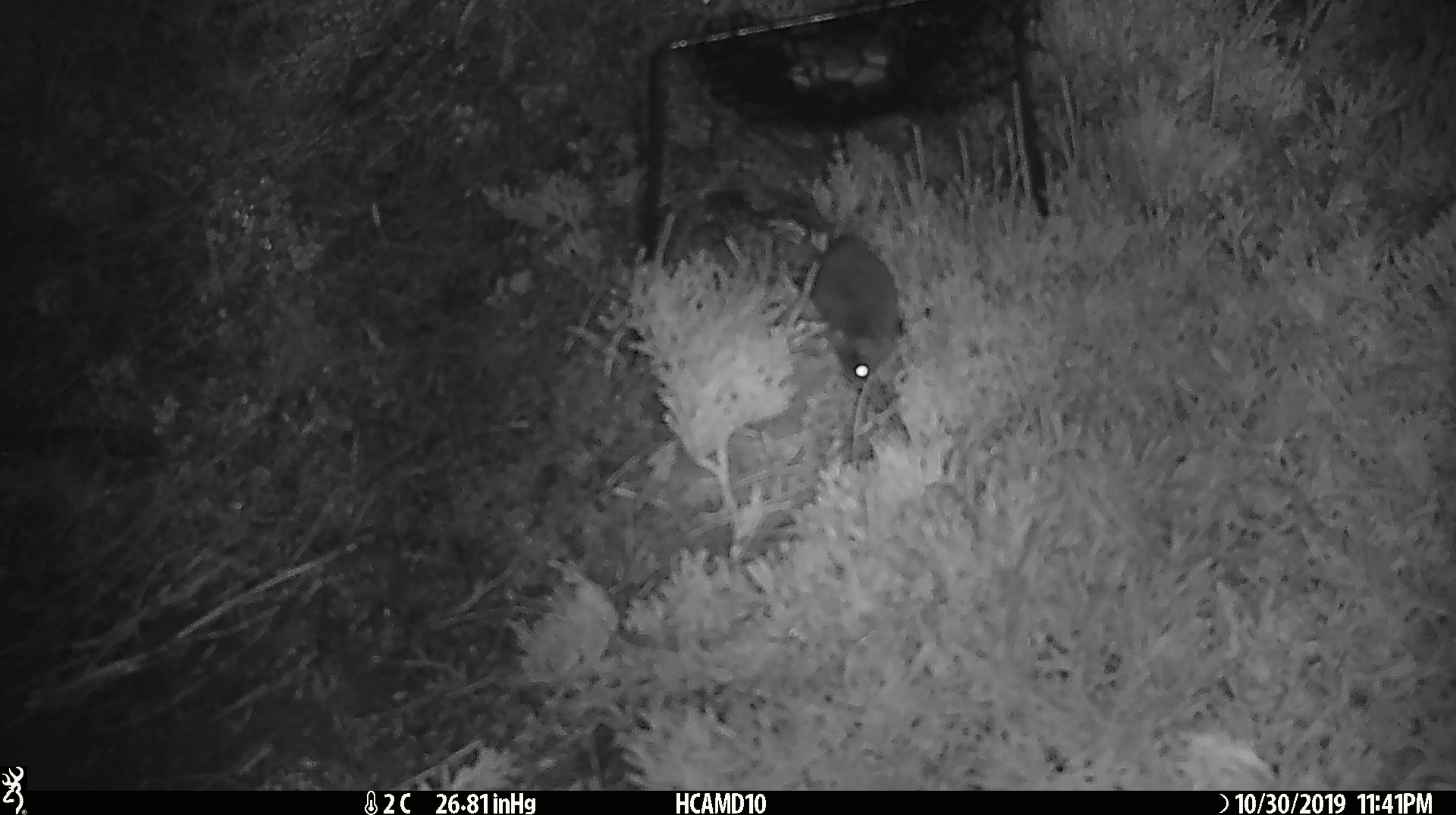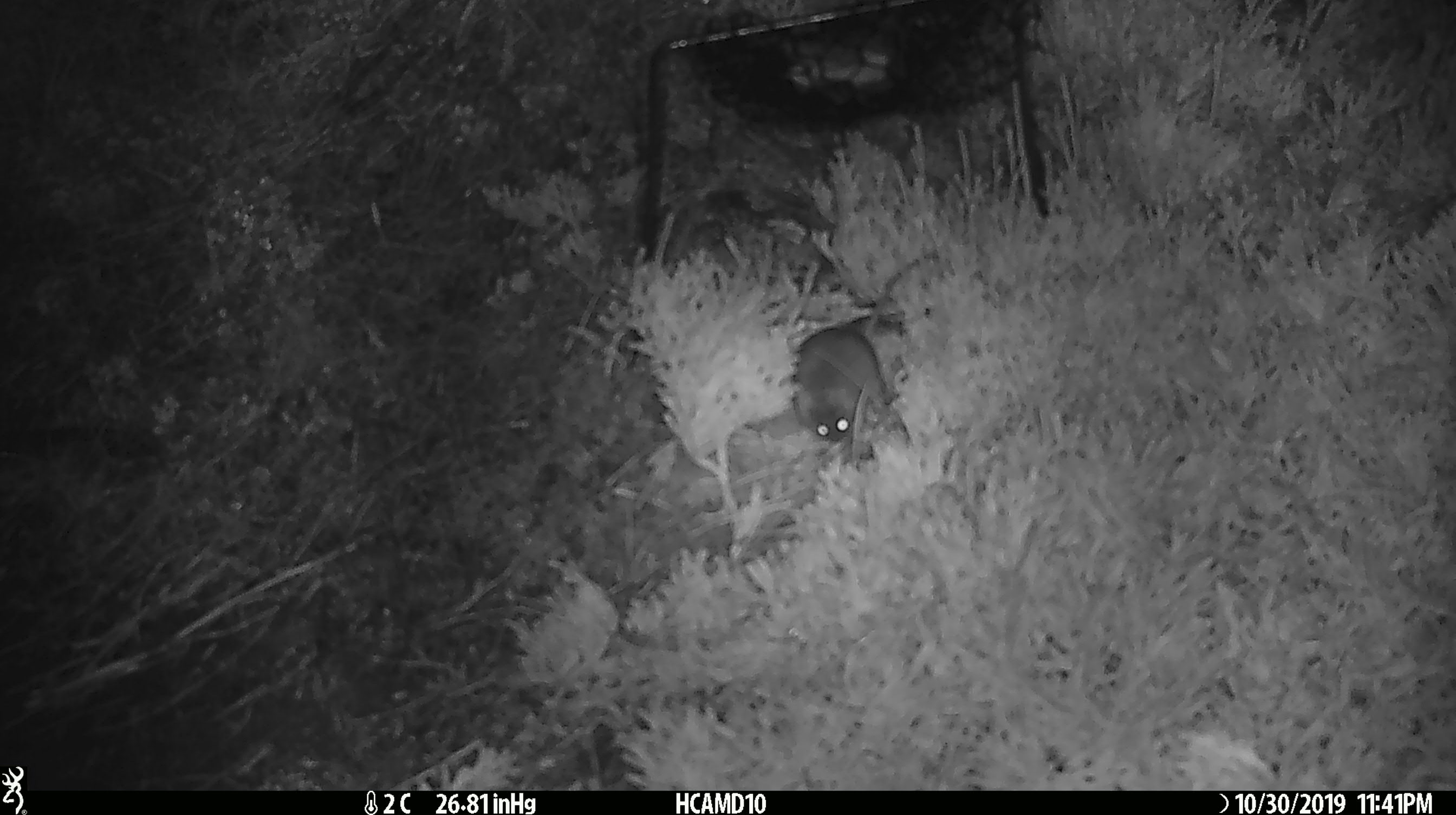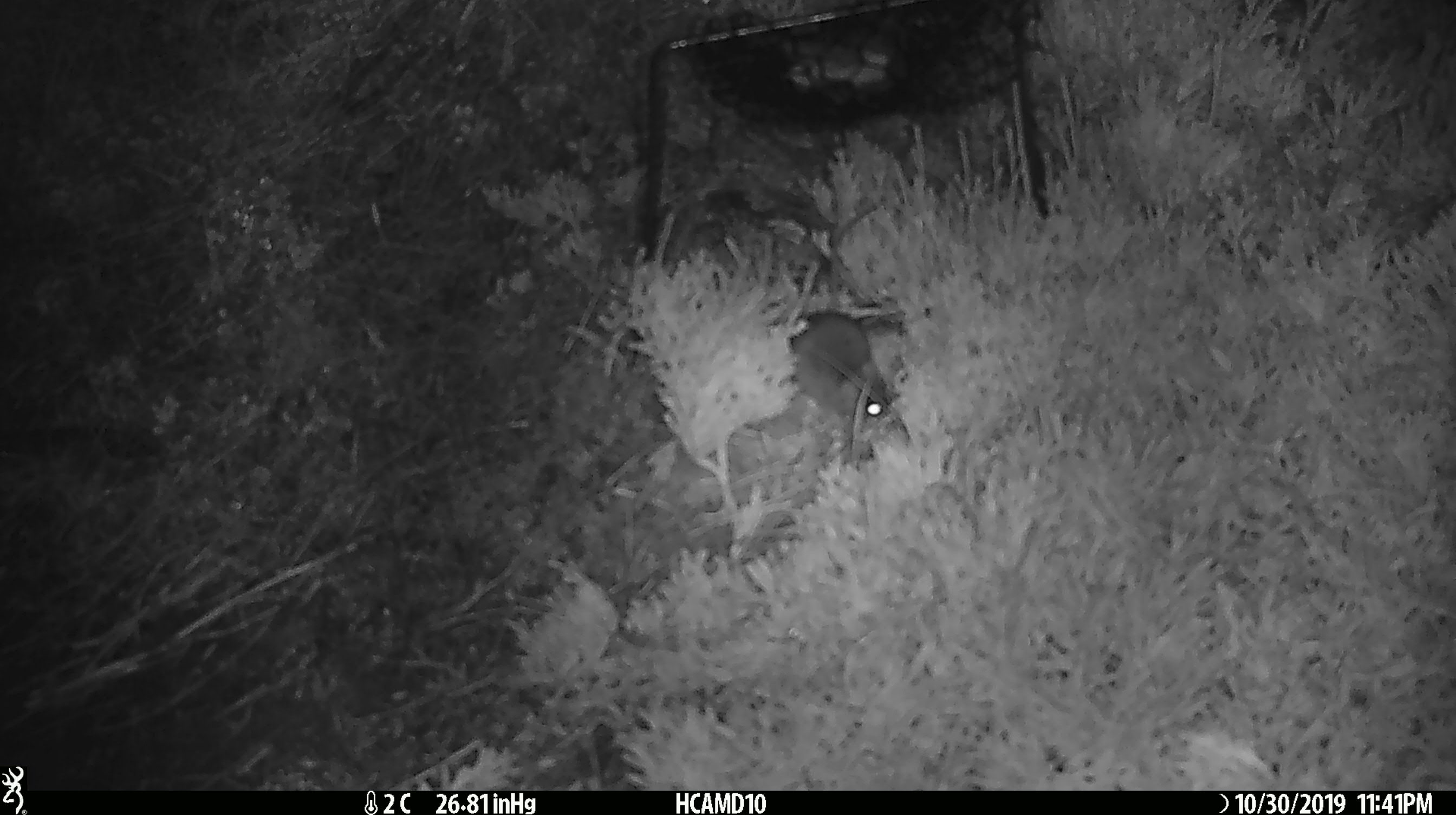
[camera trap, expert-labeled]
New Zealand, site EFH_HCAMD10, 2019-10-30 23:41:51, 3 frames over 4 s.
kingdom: Animalia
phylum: Chordata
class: Mammalia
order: Rodentia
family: Muridae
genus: Mus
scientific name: Mus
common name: mouse